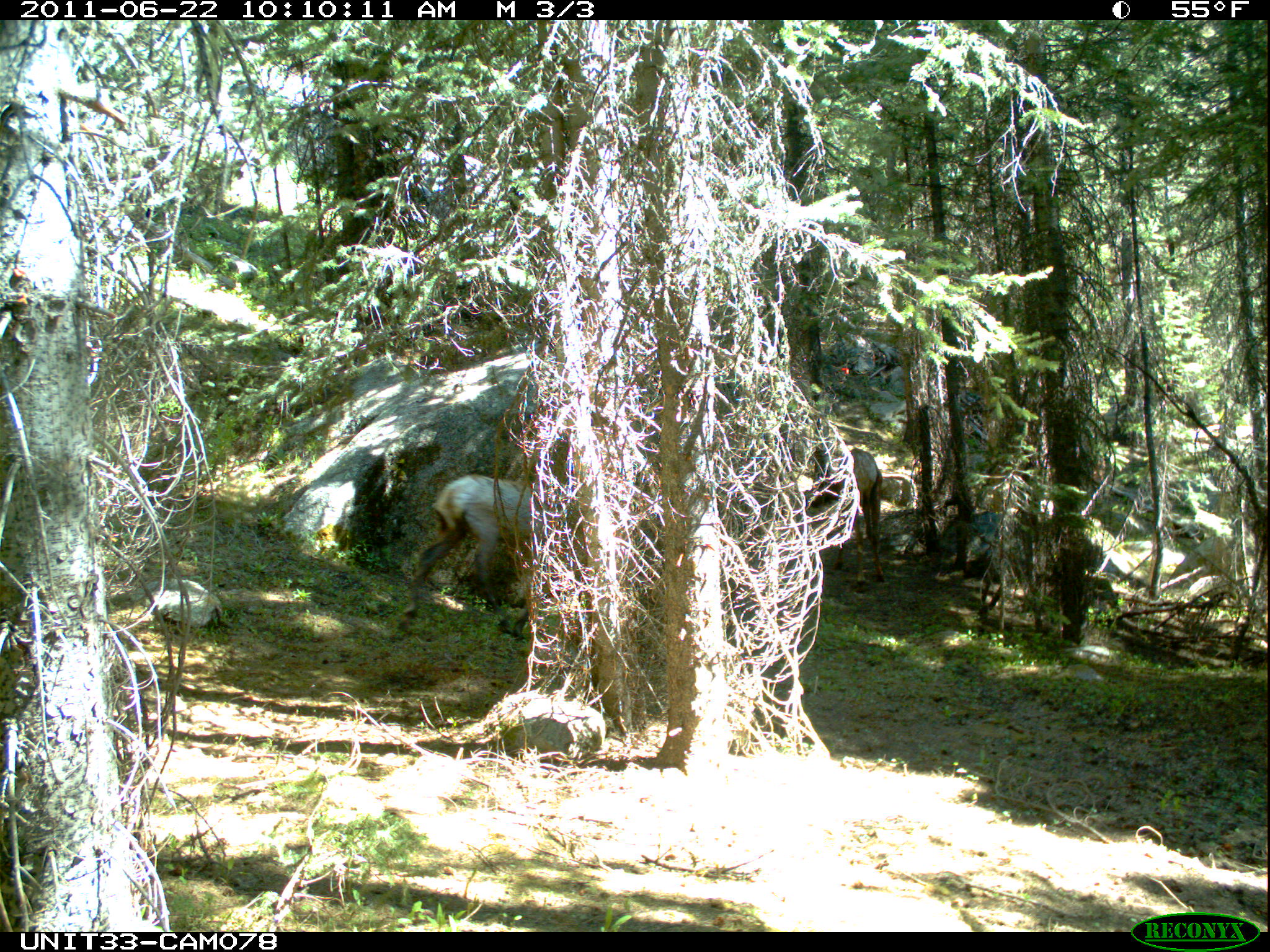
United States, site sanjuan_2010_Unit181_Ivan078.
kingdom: Animalia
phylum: Chordata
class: Mammalia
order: Artiodactyla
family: Cervidae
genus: Cervus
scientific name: Cervus elaphus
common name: red deer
Cervus elaphus (red deer).